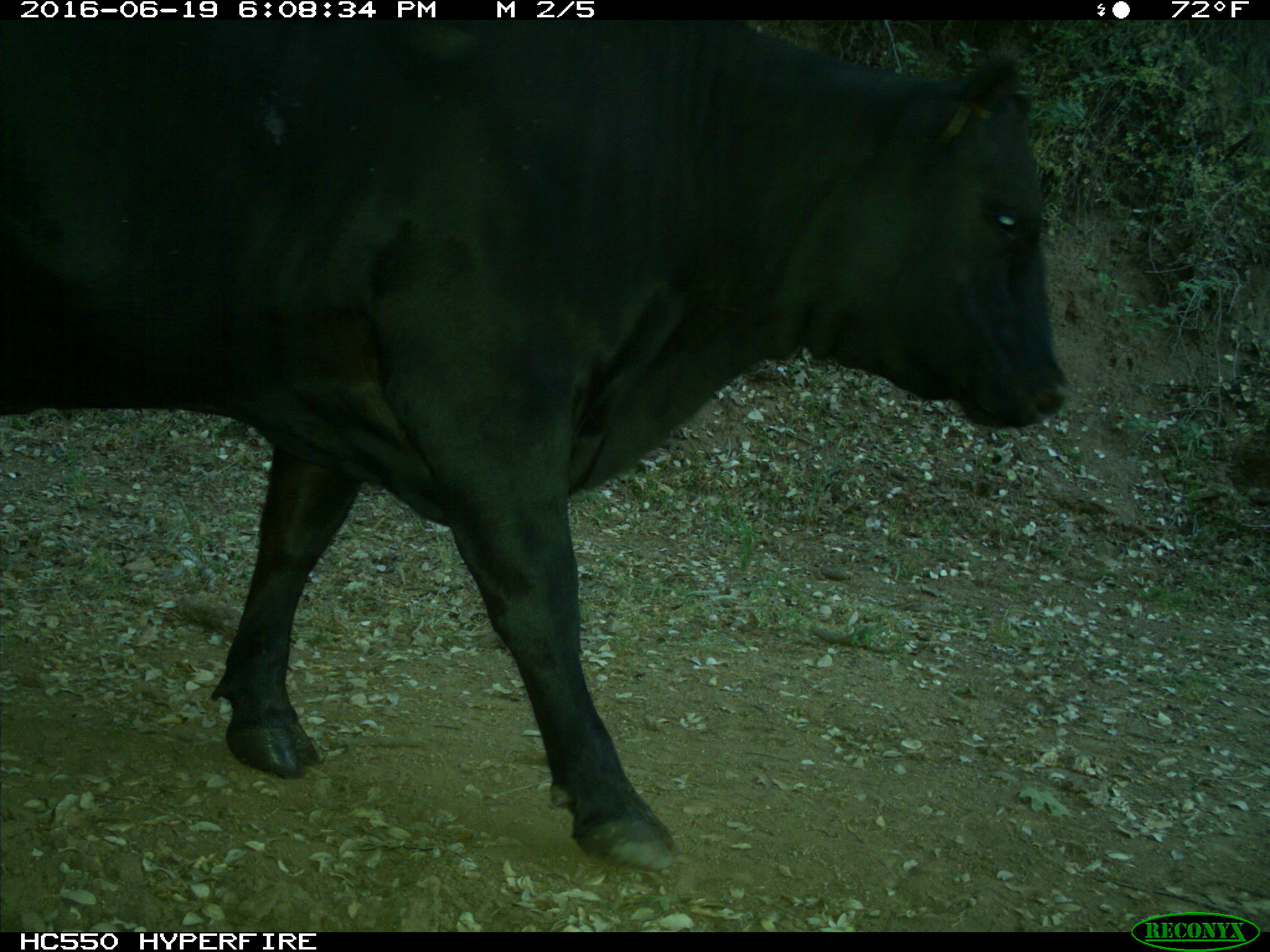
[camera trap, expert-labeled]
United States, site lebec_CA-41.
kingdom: Animalia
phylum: Chordata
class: Mammalia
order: Artiodactyla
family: Bovidae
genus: Bos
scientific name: Bos taurus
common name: domestic cow